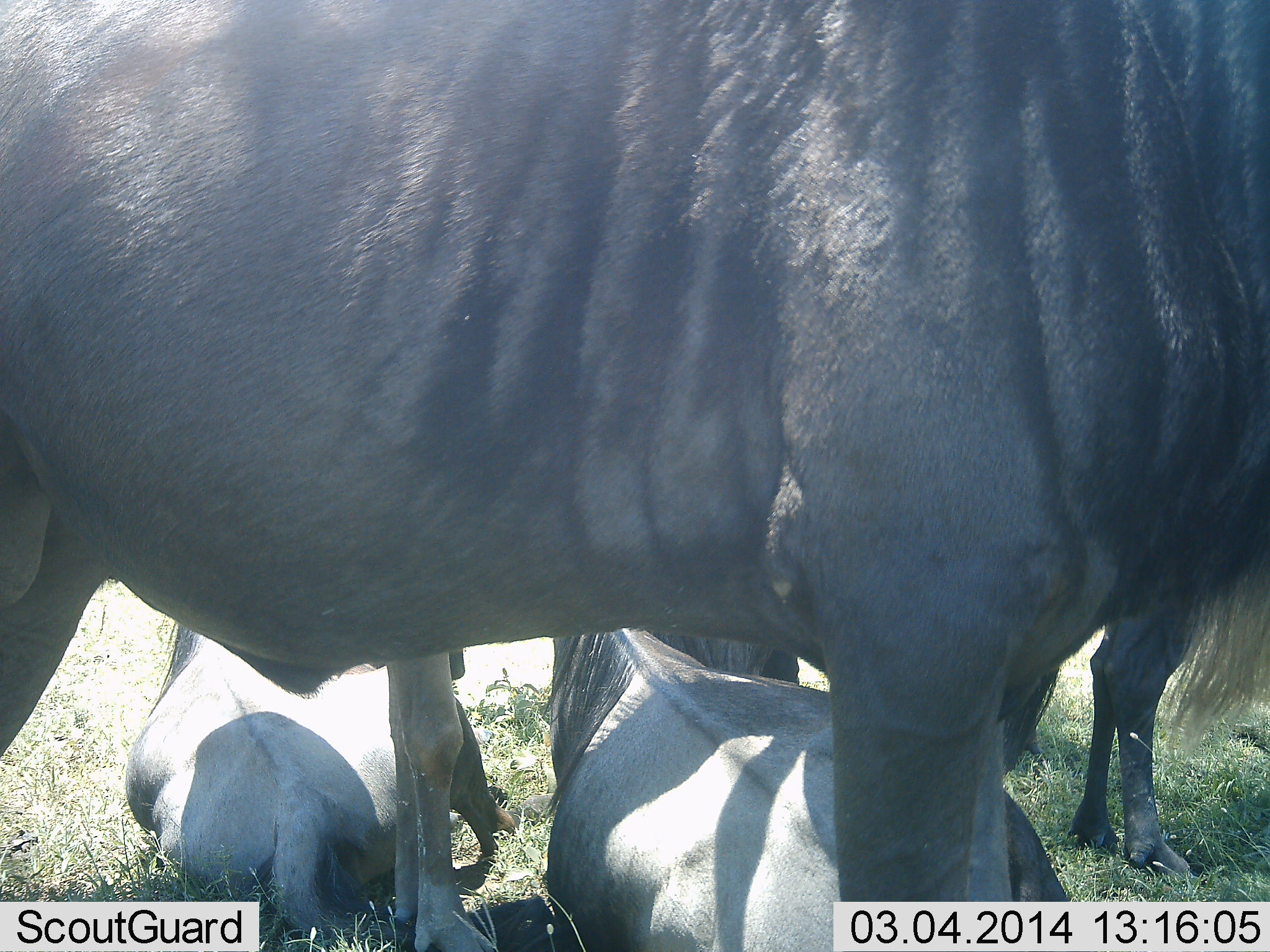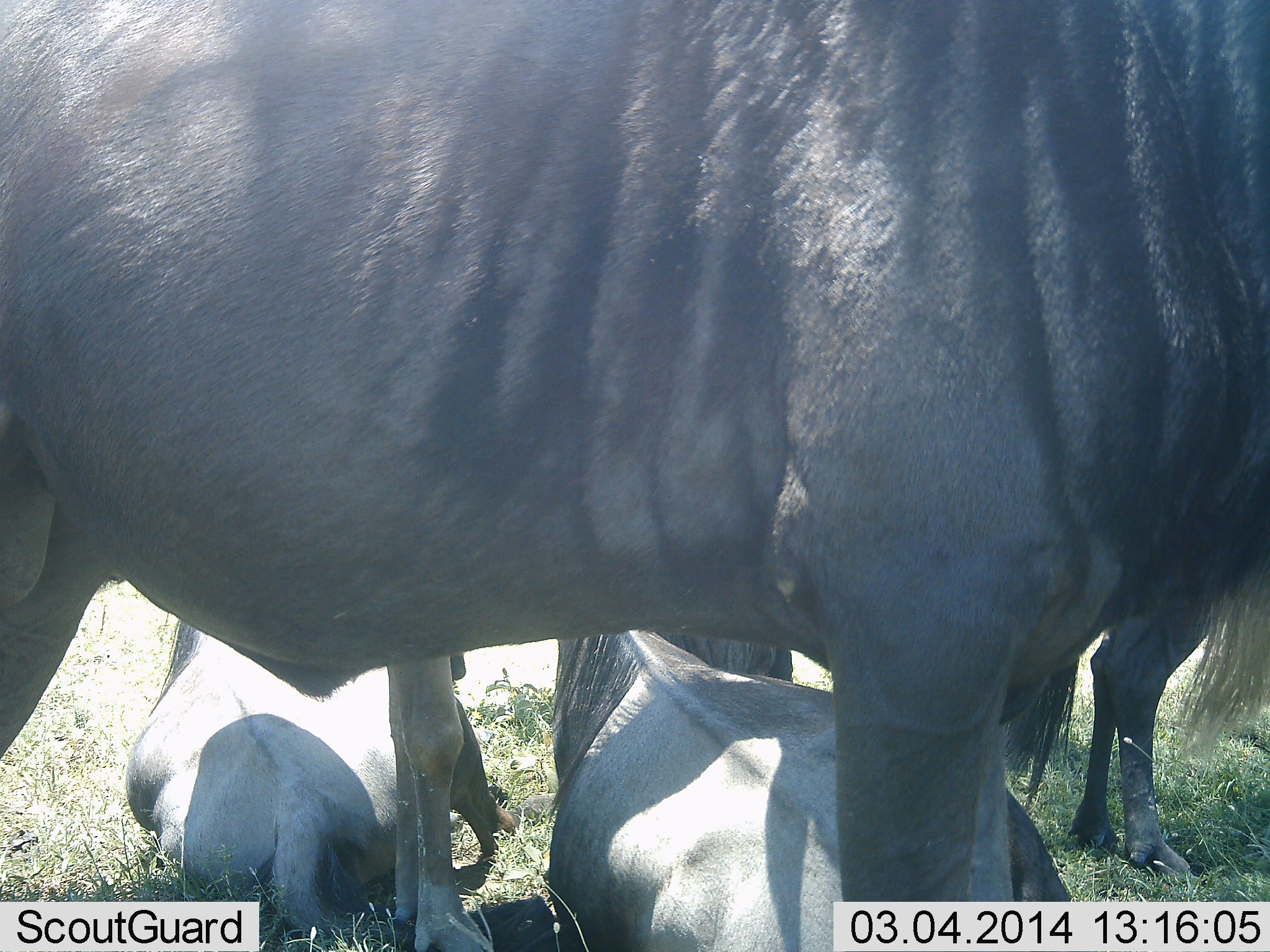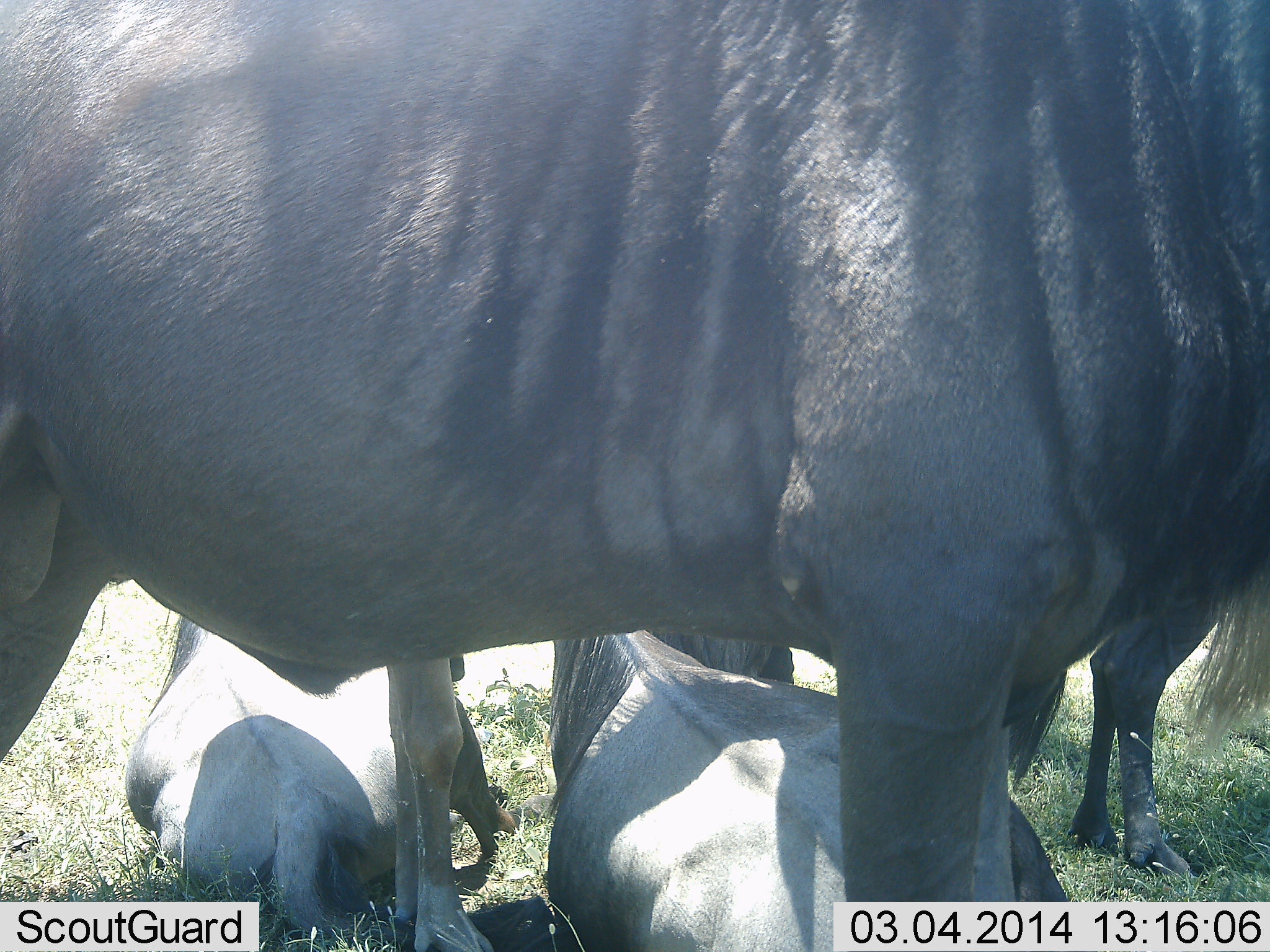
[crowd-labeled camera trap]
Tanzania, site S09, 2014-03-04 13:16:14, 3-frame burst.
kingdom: Animalia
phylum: Chordata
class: Mammalia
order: Artiodactyla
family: Bovidae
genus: Connochaetes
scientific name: Connochaetes taurinus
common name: blue wildebeest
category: wildebeest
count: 5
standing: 90%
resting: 100%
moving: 0%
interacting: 0%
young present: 0%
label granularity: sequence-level